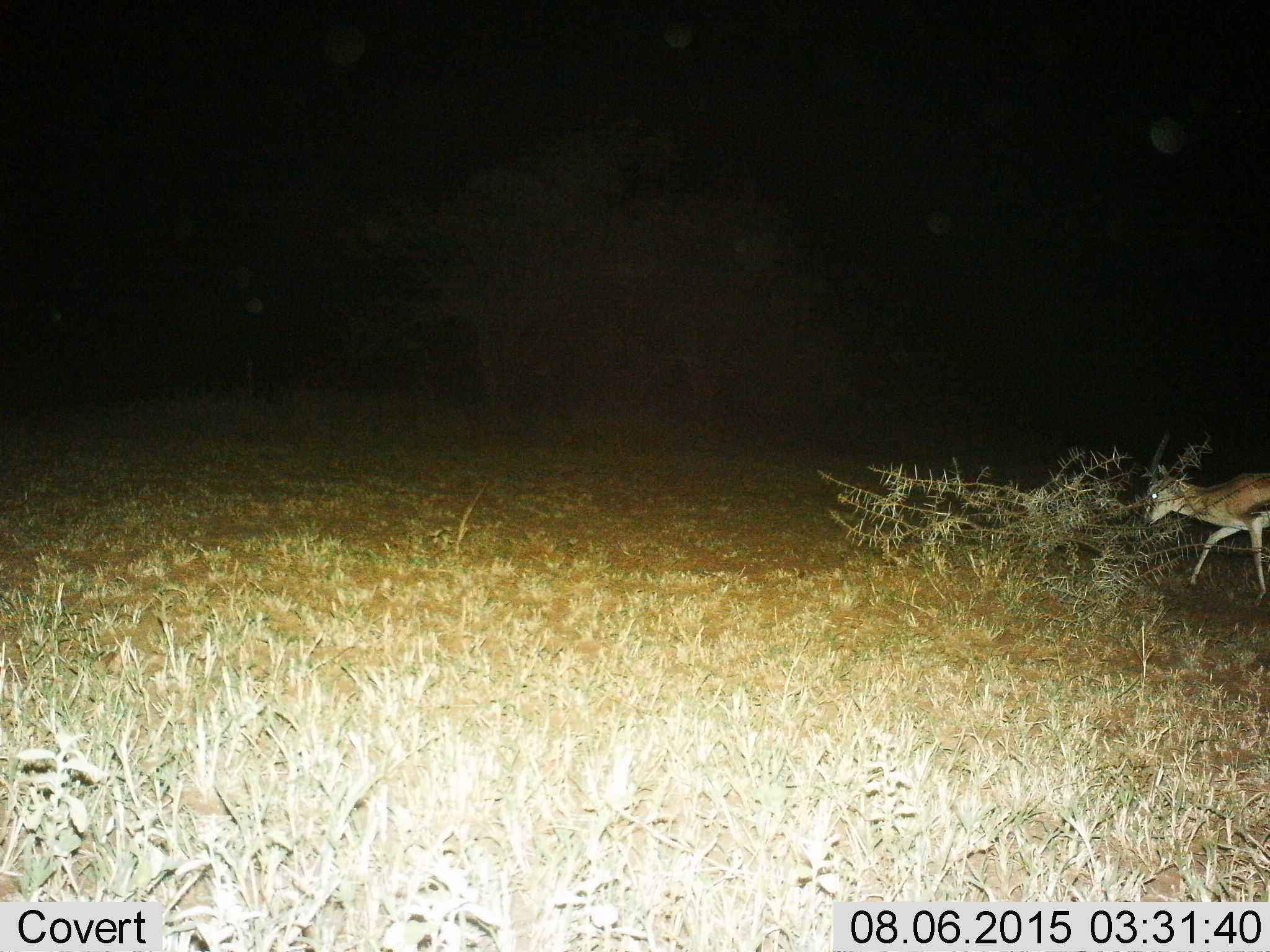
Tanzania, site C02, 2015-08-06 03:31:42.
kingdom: Animalia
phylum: Chordata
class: Mammalia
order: Artiodactyla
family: Bovidae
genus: Eudorcas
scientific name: Eudorcas thomsonii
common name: thomson's gazelle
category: gazellethomsons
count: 1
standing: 13%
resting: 0%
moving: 73%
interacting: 0%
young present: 7%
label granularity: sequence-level